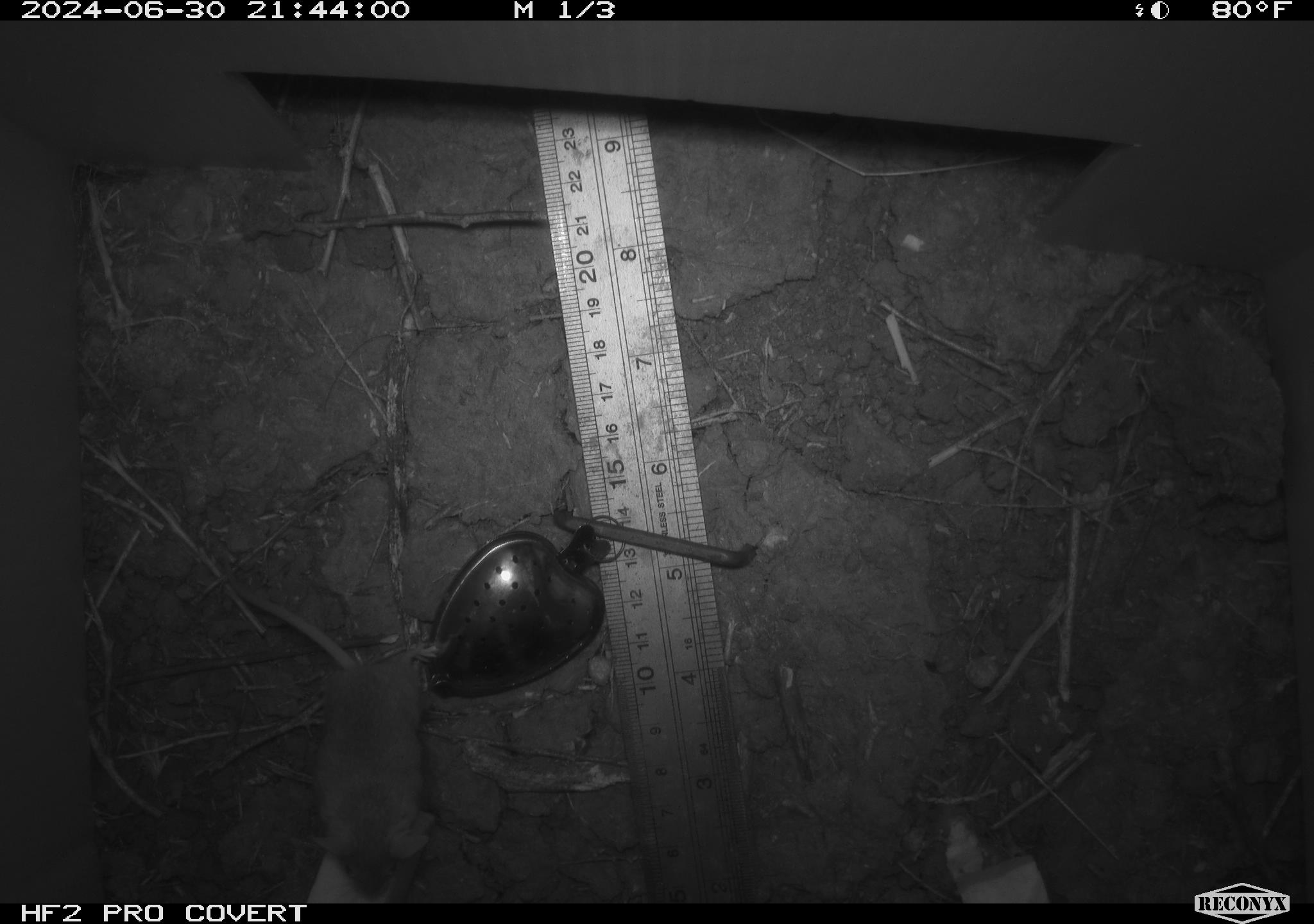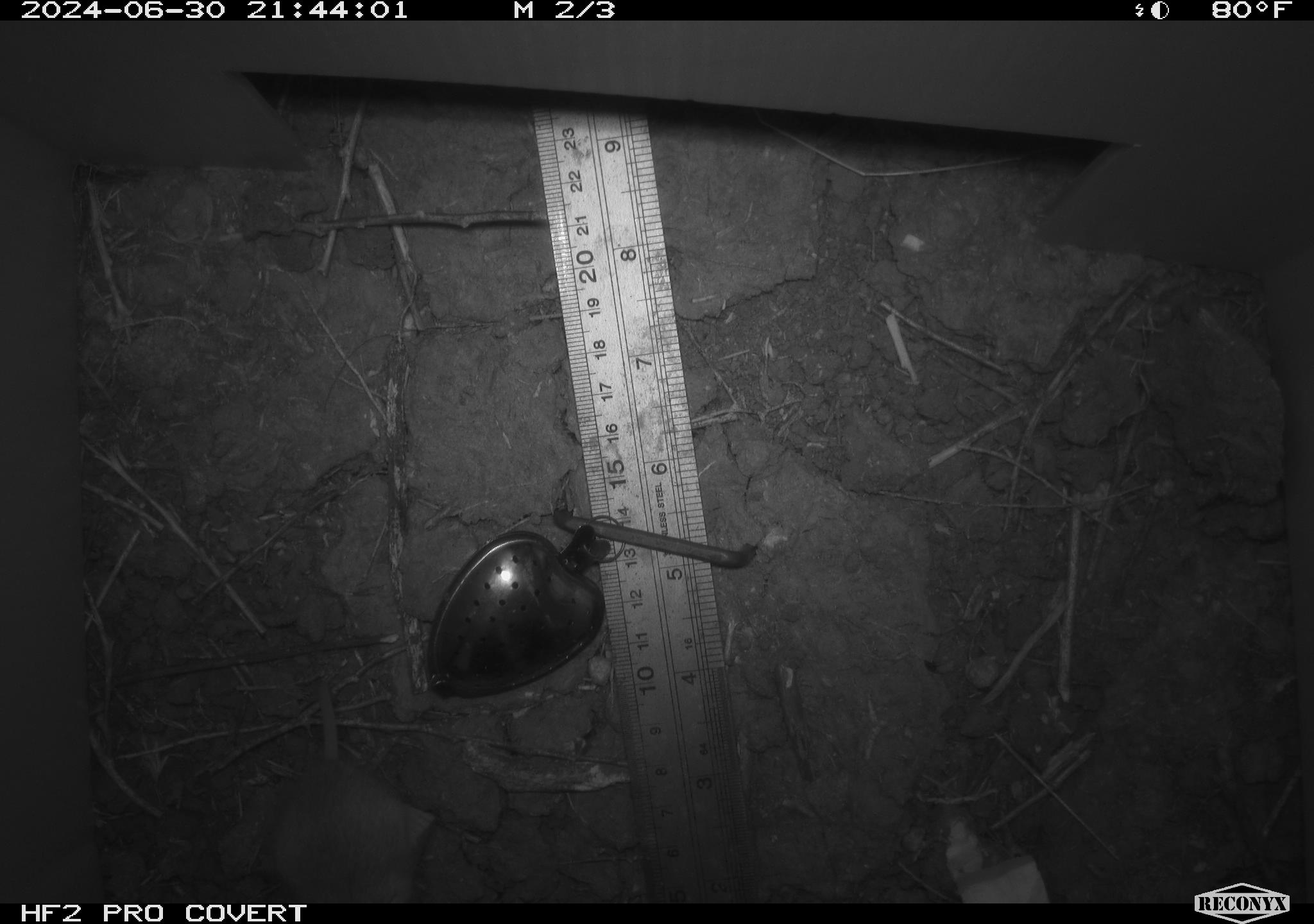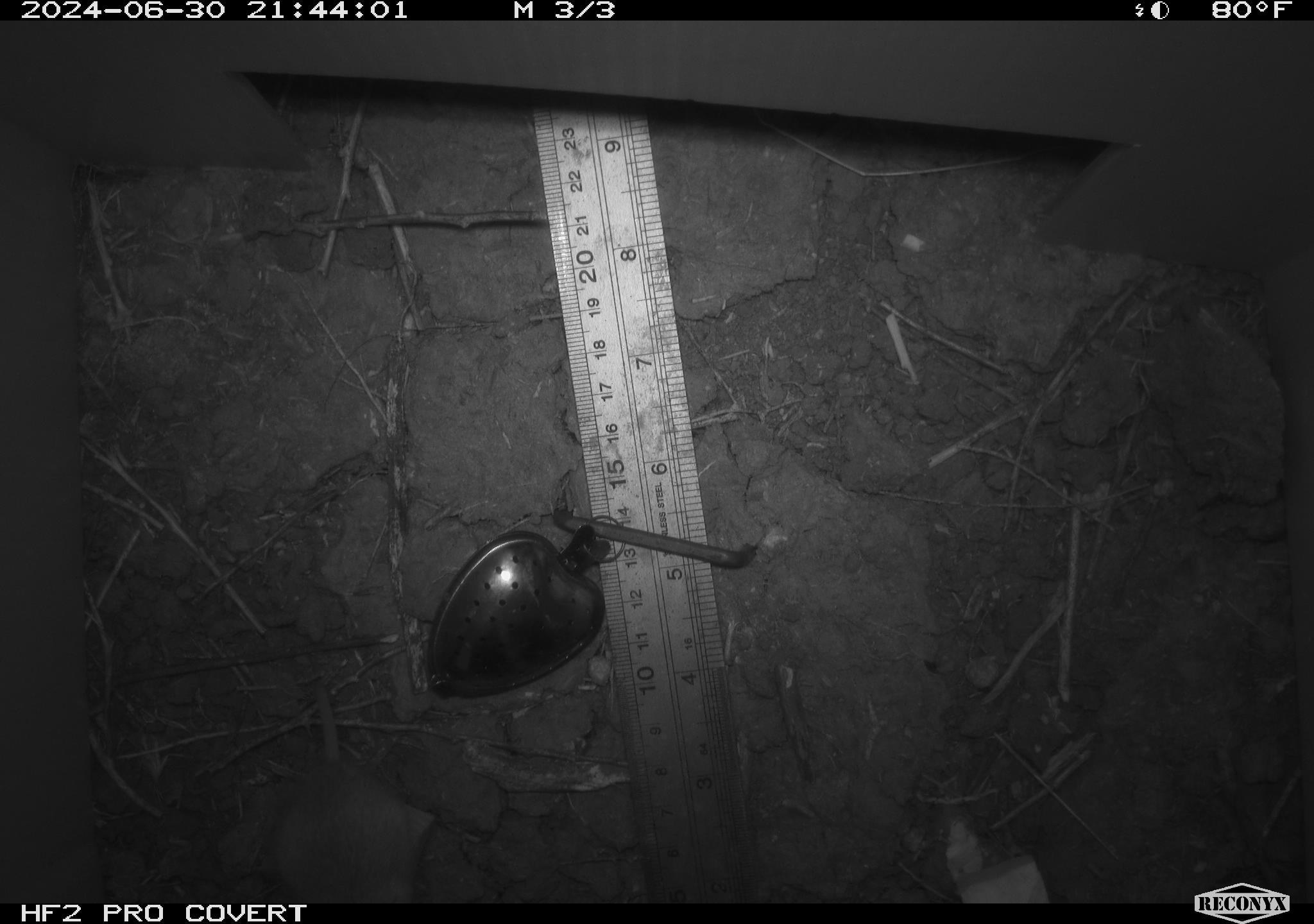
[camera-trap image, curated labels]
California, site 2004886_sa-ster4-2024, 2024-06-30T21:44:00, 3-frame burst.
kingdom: Animalia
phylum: Chordata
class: Mammalia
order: Rodentia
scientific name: Rodentia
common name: mouse species